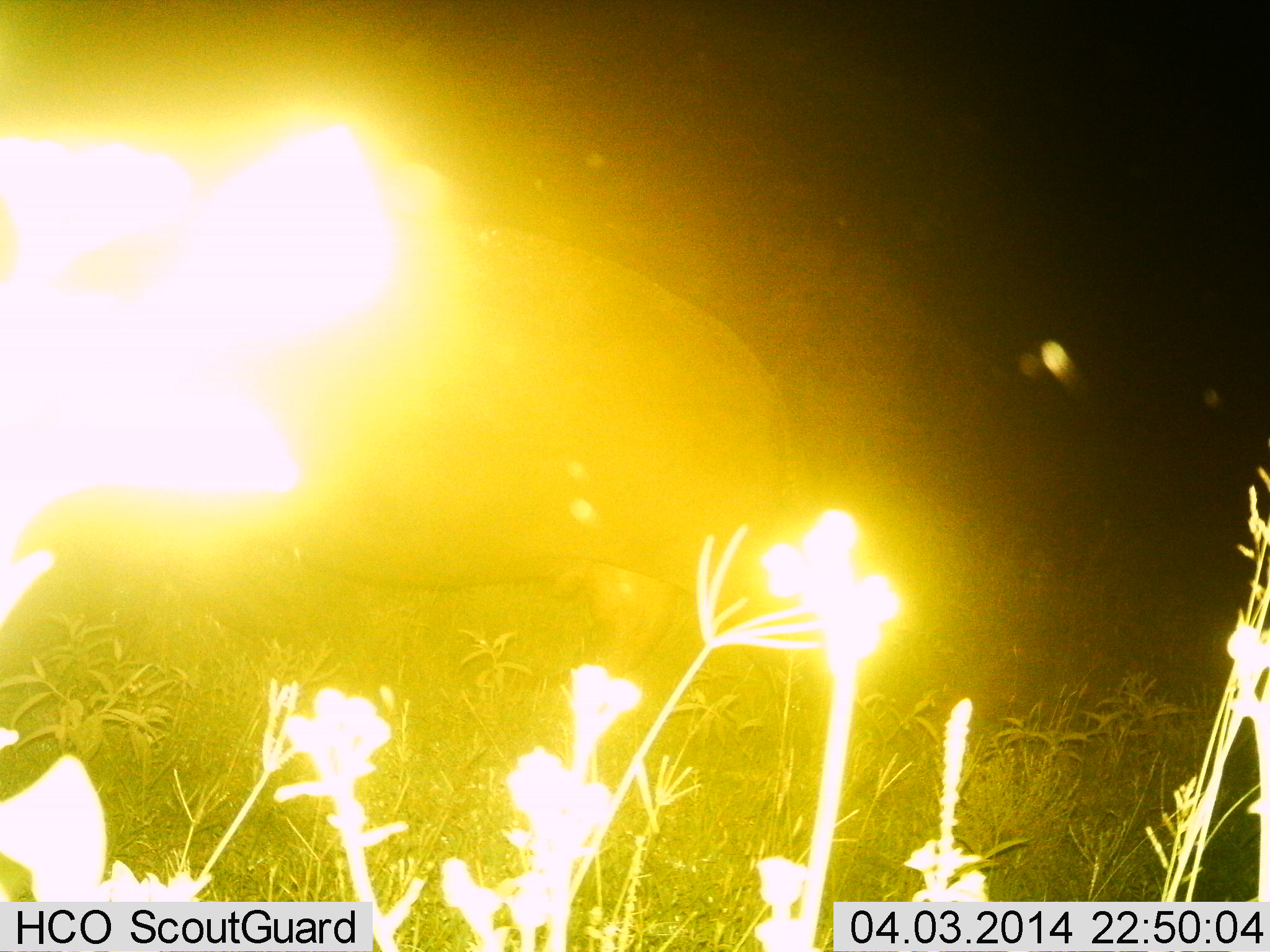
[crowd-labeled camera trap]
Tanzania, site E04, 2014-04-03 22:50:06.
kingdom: Animalia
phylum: Chordata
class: Mammalia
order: Artiodactyla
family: Hippopotamidae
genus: Hippopotamus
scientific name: Hippopotamus amphibius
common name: hippopotamus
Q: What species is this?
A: Hippopotamus (Hippopotamus amphibius).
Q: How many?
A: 1.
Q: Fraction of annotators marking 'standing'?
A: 50%.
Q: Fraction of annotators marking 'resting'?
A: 0%.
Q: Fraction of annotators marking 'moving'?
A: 38%.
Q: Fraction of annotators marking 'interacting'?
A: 0%.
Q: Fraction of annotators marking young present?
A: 0%.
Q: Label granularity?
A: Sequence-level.